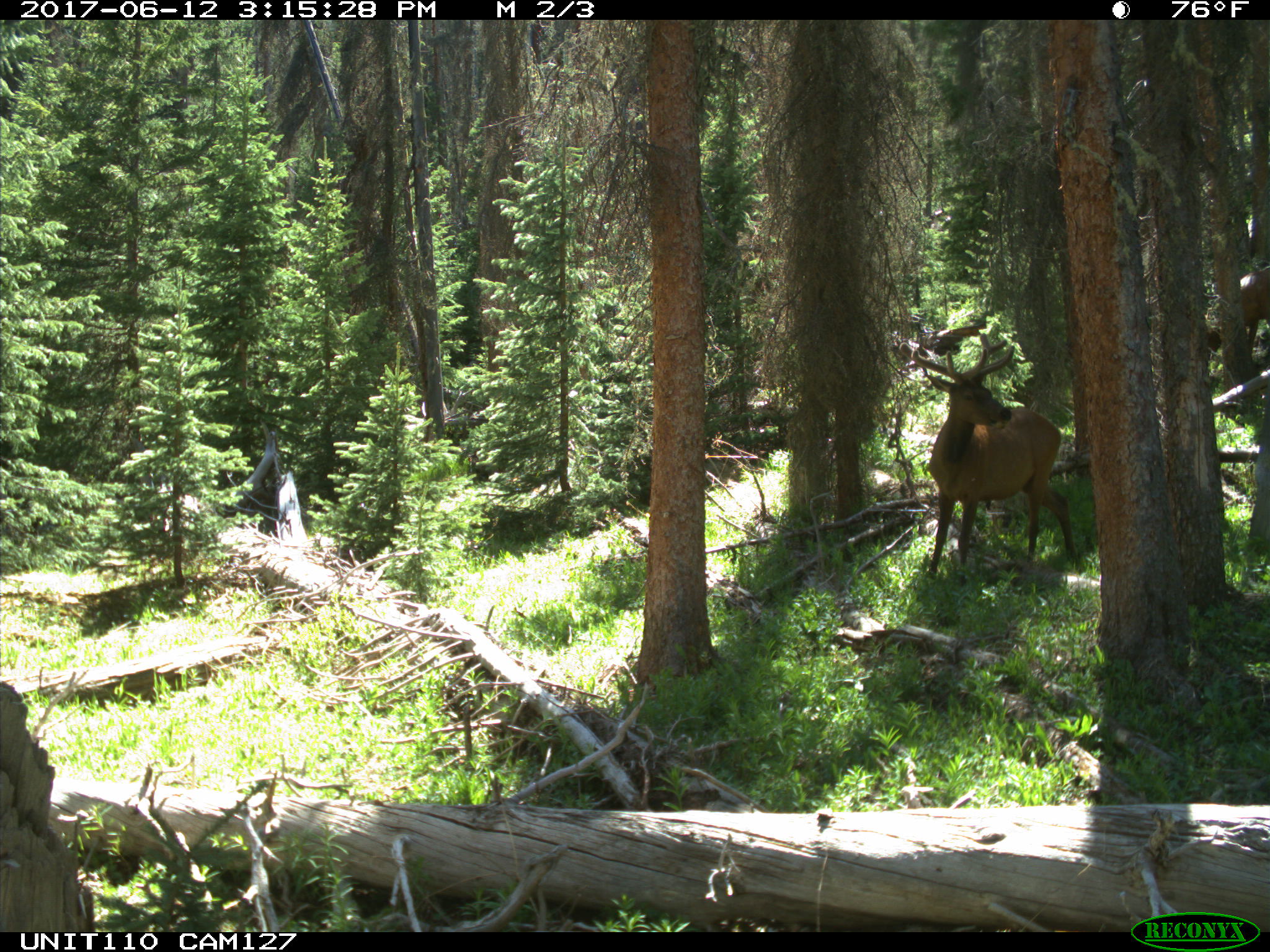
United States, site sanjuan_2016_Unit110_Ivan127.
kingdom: Animalia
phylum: Chordata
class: Mammalia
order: Artiodactyla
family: Cervidae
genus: Cervus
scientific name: Cervus elaphus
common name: red deer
Cervus elaphus (red deer).